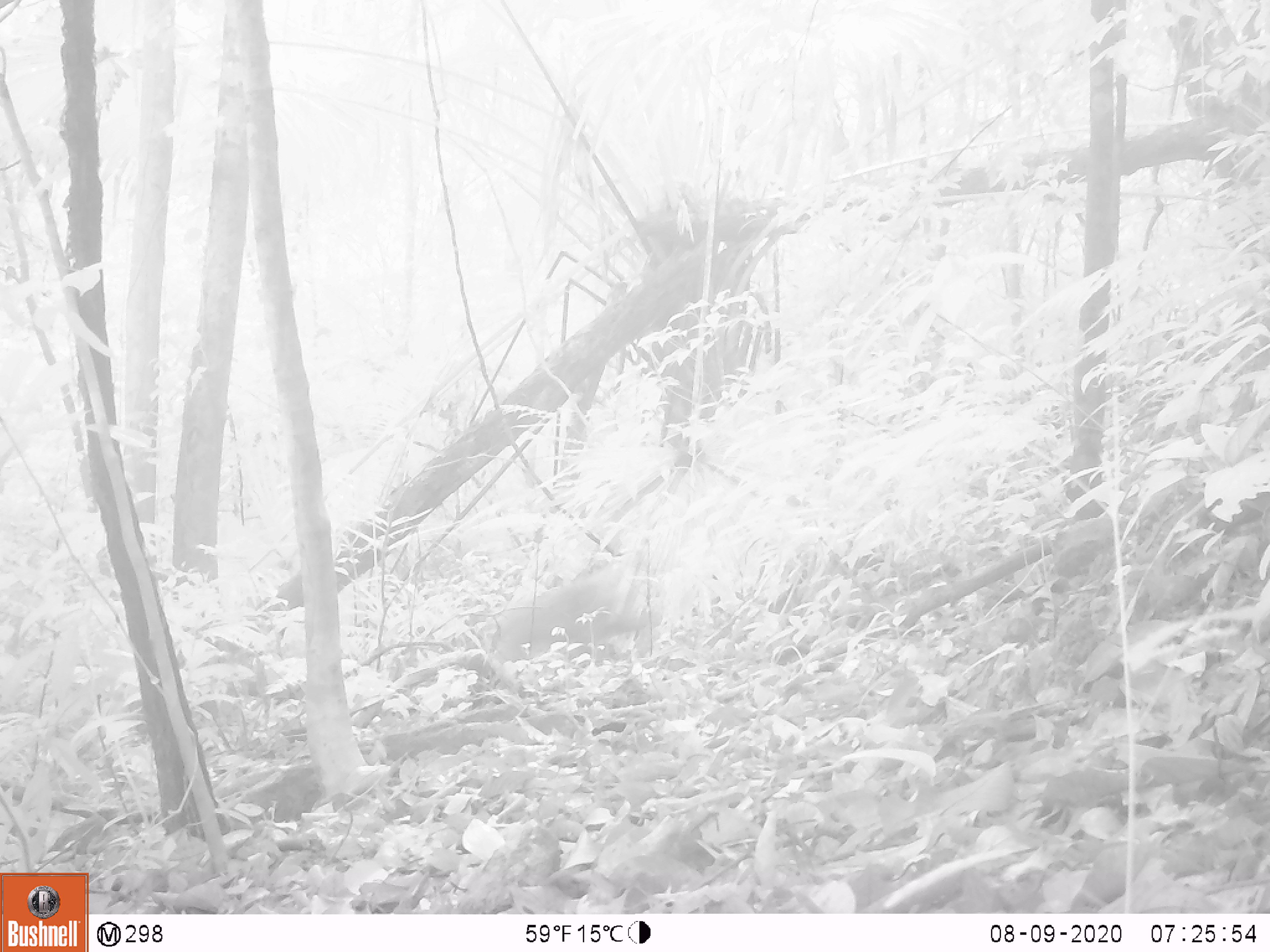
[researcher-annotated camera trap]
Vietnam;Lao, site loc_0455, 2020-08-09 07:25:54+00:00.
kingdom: Animalia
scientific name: Animalia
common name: animal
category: unidentified animal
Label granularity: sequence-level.